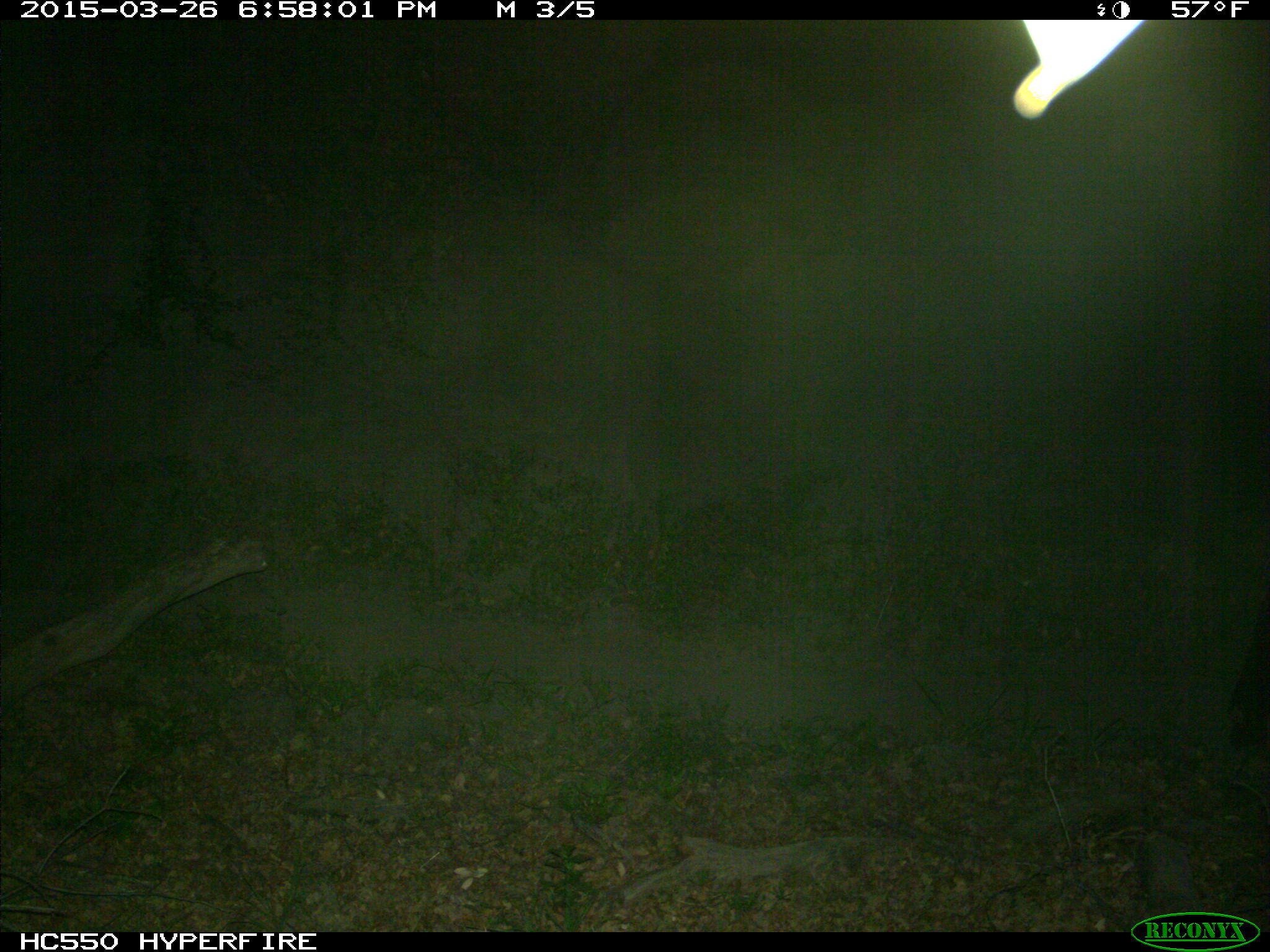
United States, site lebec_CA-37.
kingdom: Animalia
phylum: Chordata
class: Mammalia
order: Artiodactyla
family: Bovidae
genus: Bos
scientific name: Bos taurus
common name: domestic cow